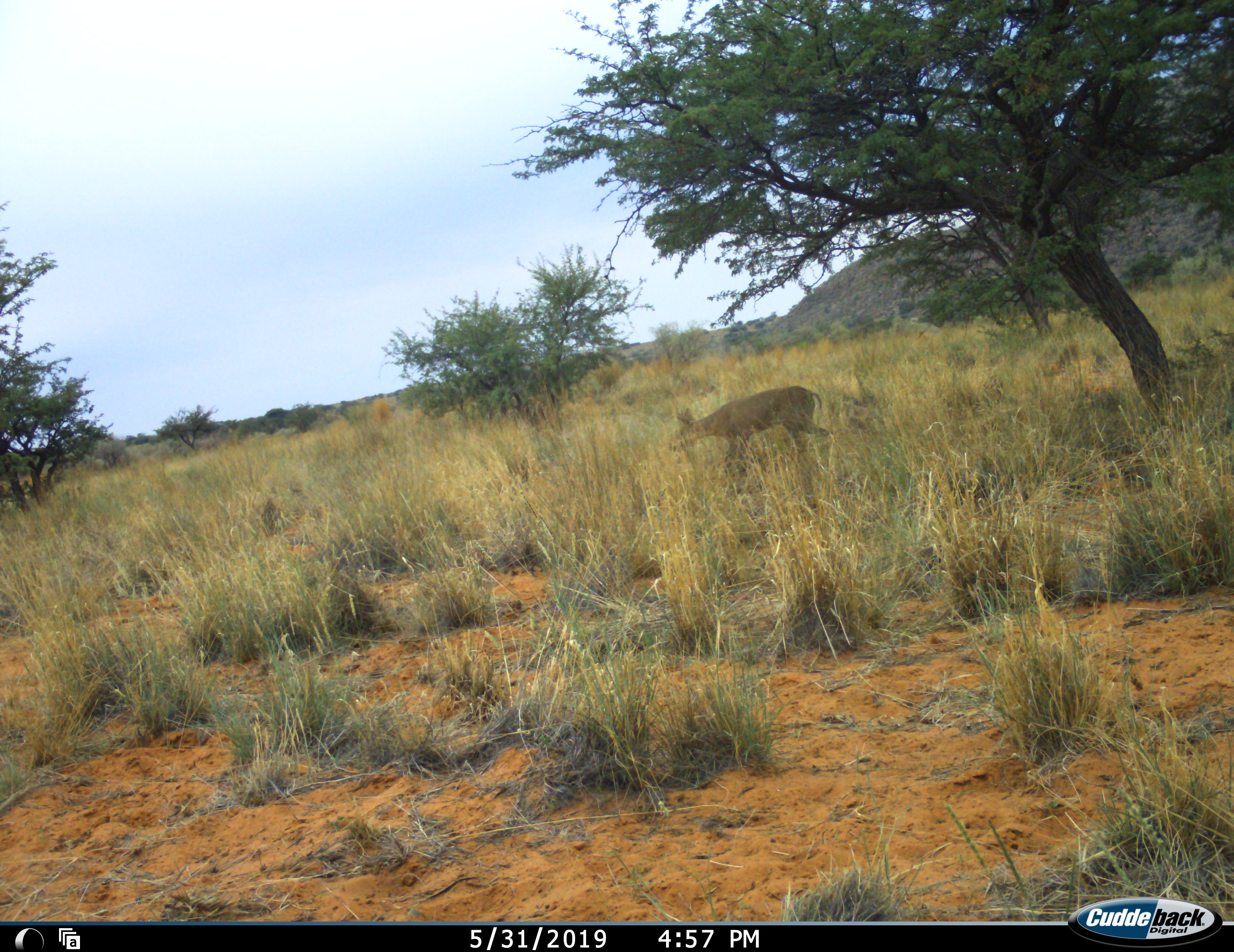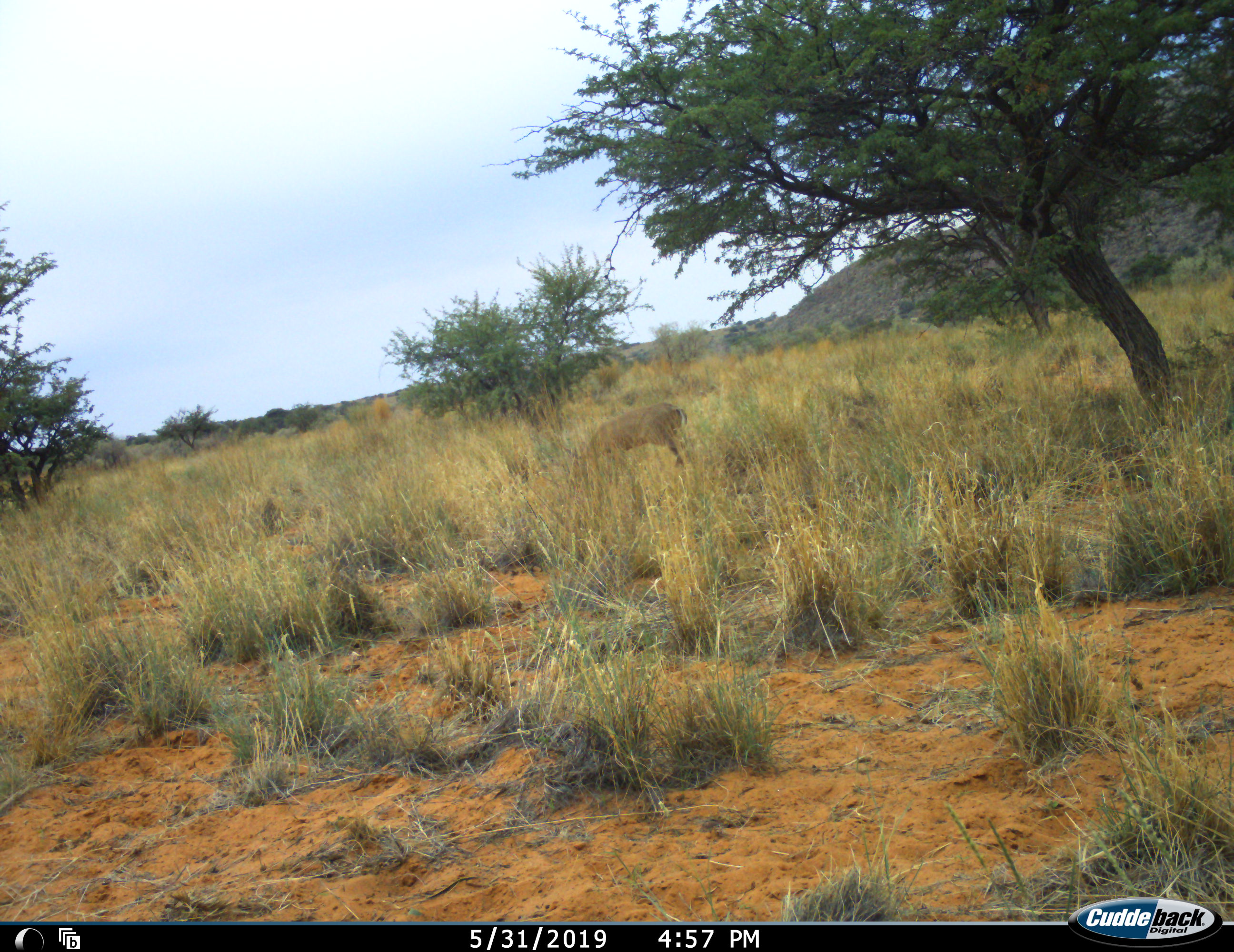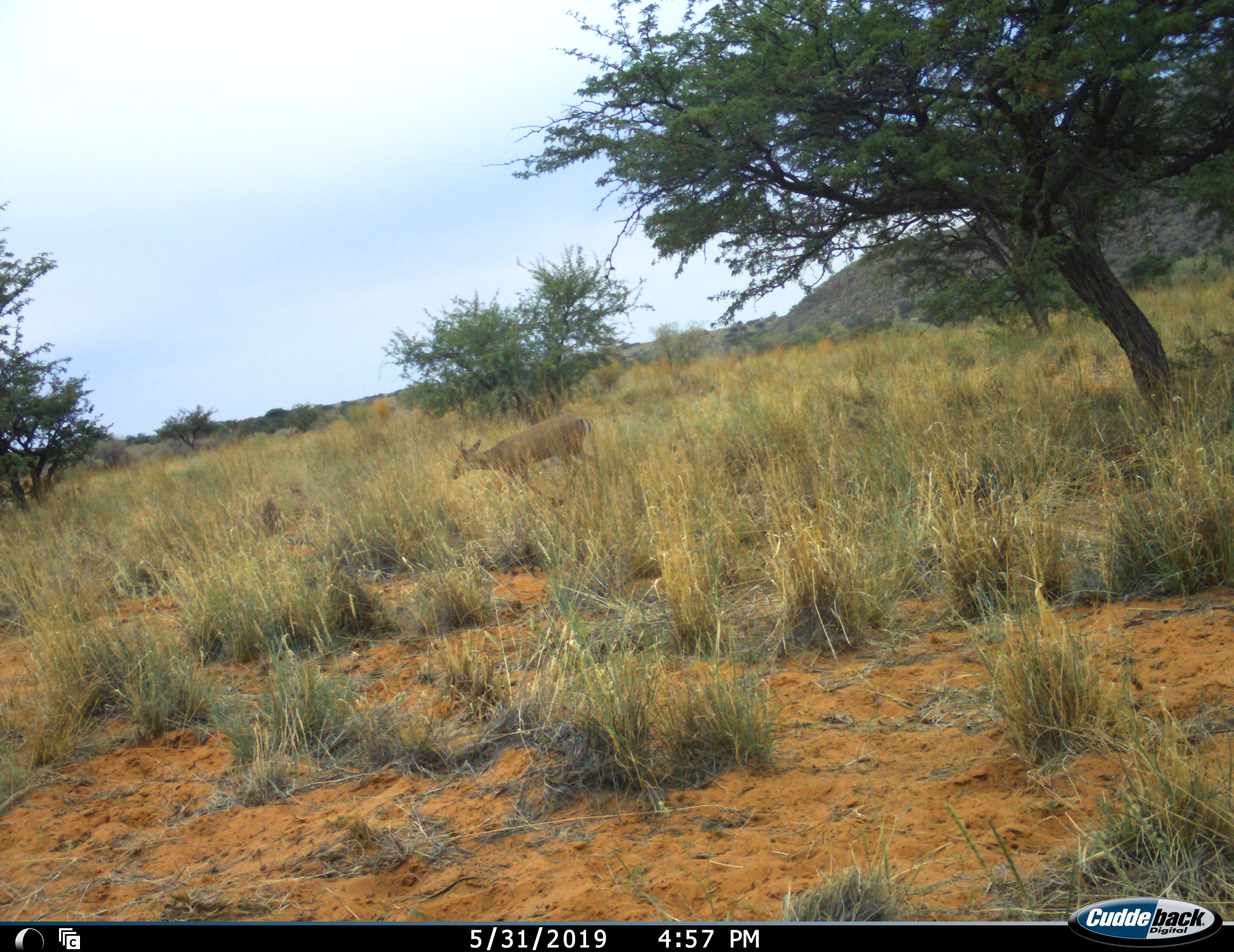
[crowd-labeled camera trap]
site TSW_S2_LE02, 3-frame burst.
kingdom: Animalia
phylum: Chordata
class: Mammalia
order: Artiodactyla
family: Bovidae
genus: Sylvicapra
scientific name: Sylvicapra grimmia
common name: common duiker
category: duikercommongrey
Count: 1.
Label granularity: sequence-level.